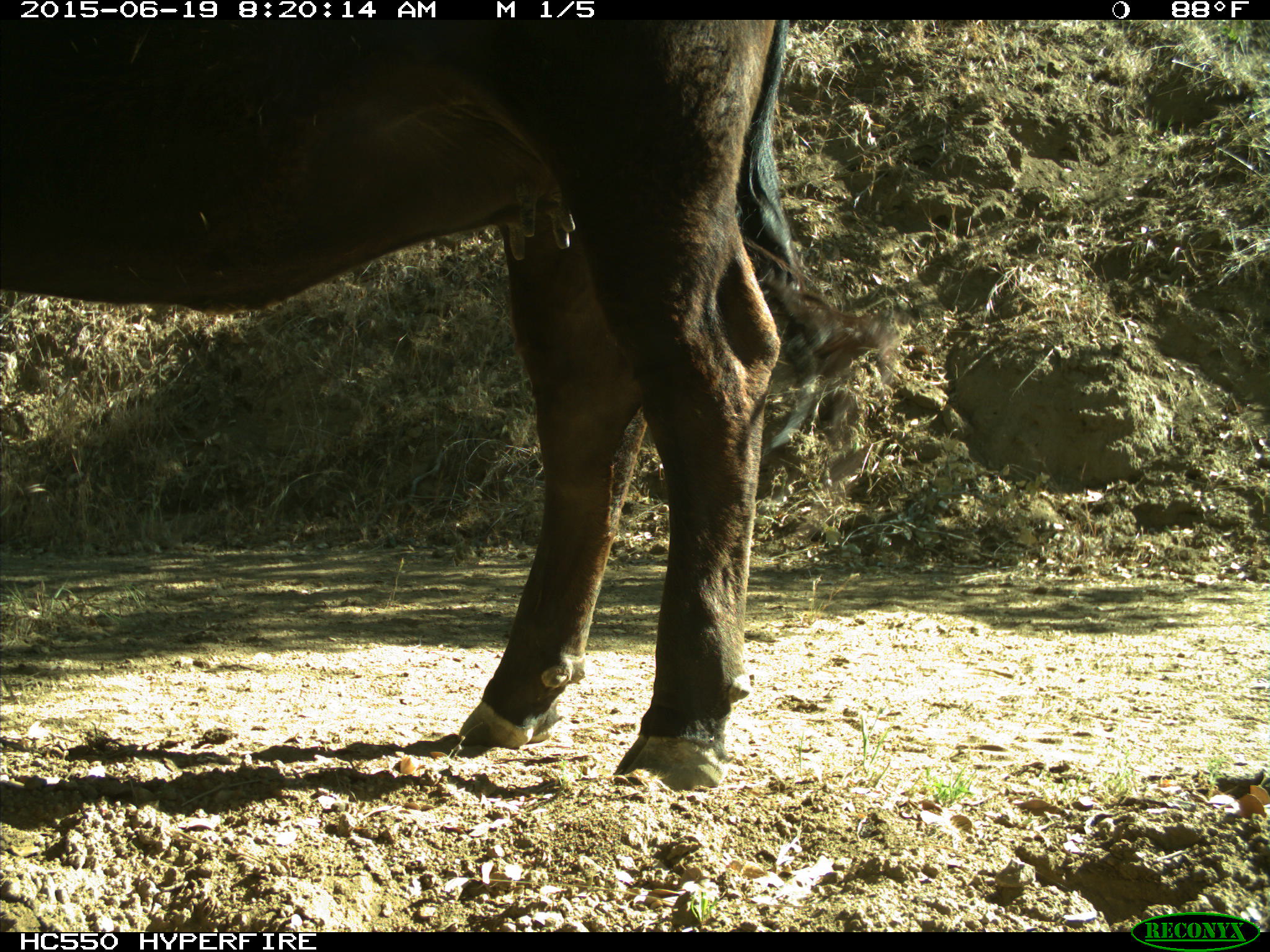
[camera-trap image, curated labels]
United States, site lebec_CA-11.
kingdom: Animalia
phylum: Chordata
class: Mammalia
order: Artiodactyla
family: Bovidae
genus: Bos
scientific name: Bos taurus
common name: domestic cow